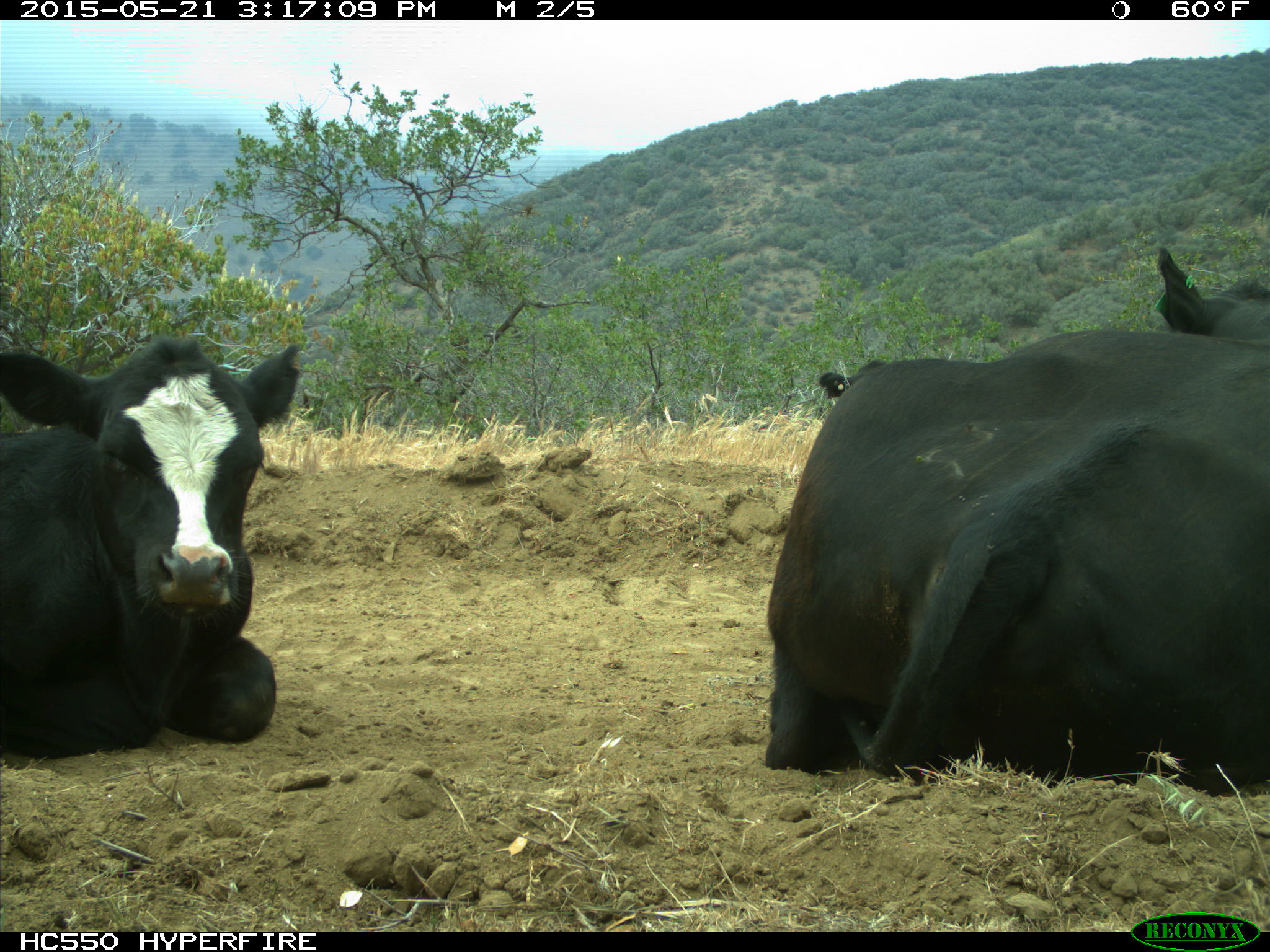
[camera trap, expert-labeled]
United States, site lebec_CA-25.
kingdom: Animalia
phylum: Chordata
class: Mammalia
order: Artiodactyla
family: Bovidae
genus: Bos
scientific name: Bos taurus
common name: domestic cow